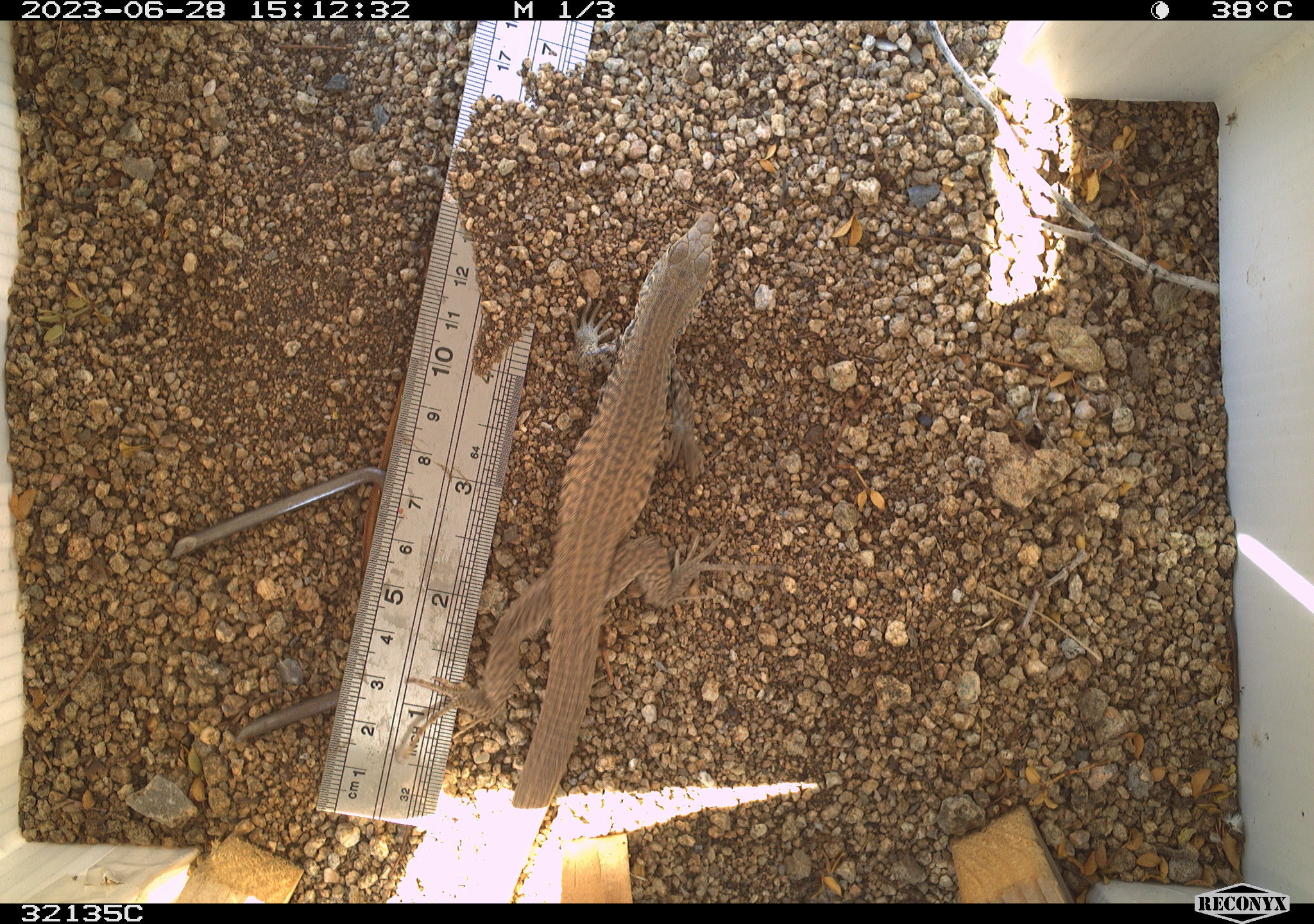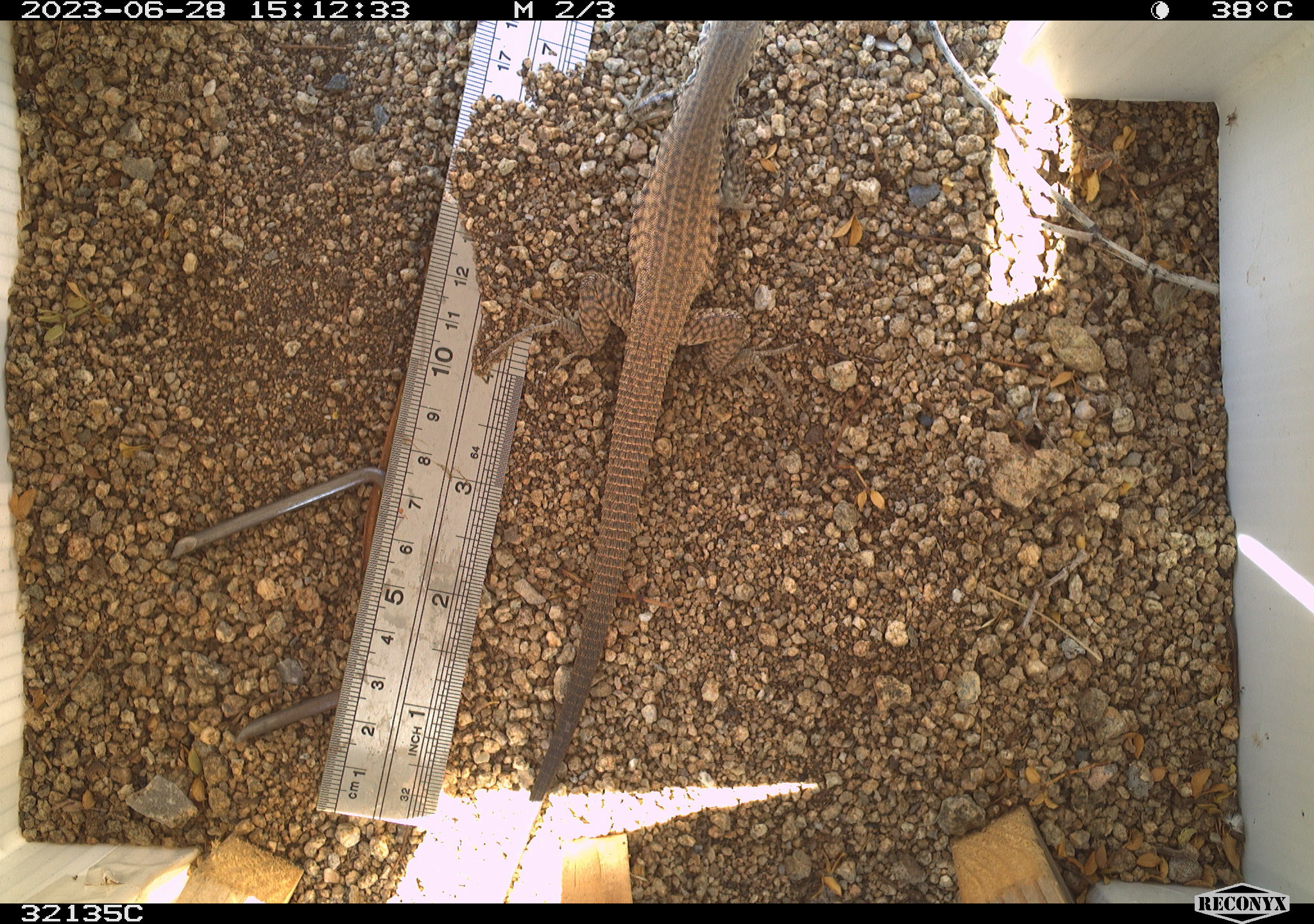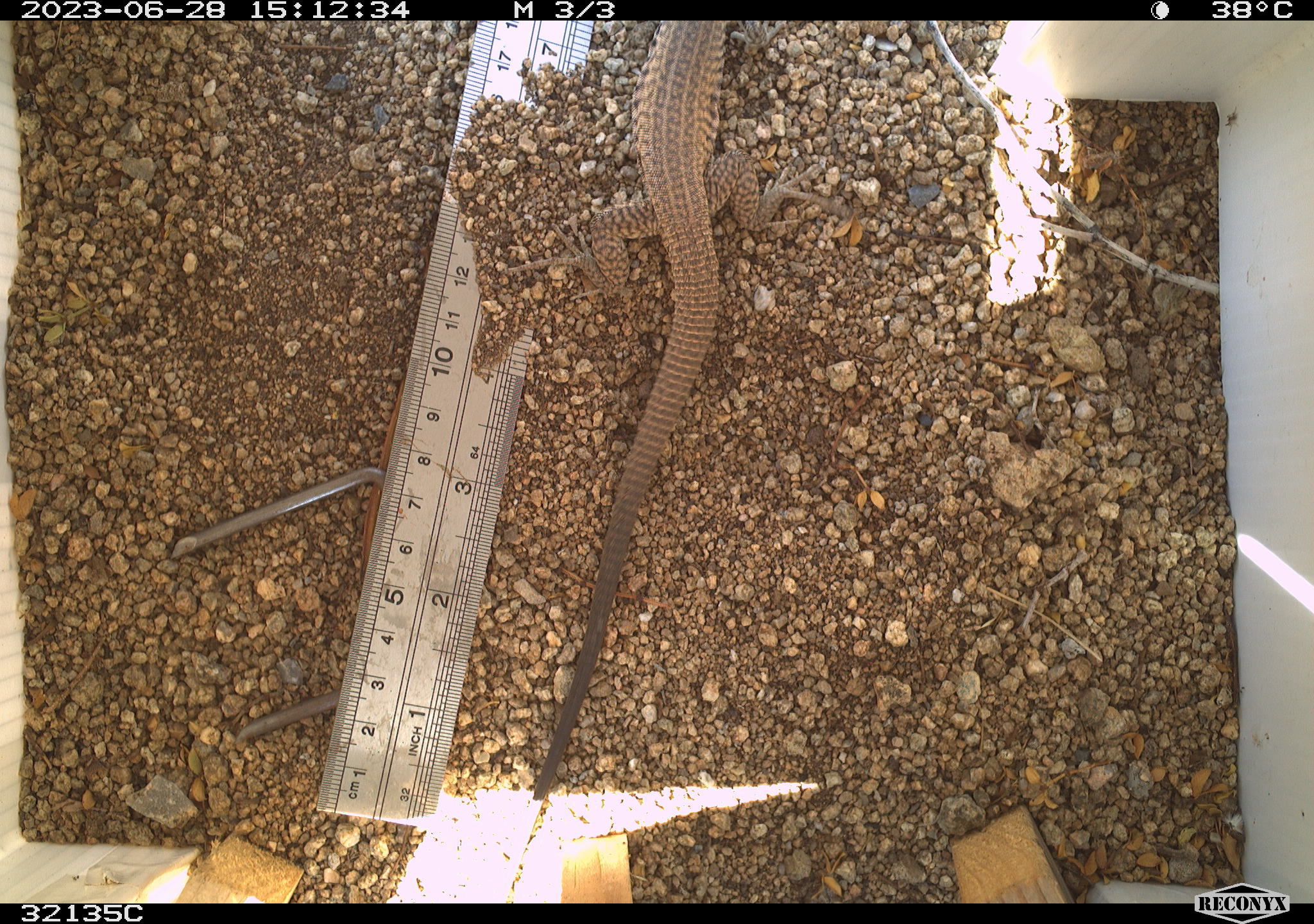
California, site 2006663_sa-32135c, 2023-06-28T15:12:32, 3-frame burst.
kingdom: Animalia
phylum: Chordata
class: Reptilia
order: Squamata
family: Teiidae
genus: Aspidoscelis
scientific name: Aspidoscelis tigris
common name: western whiptail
Western whiptail (Aspidoscelis tigris).